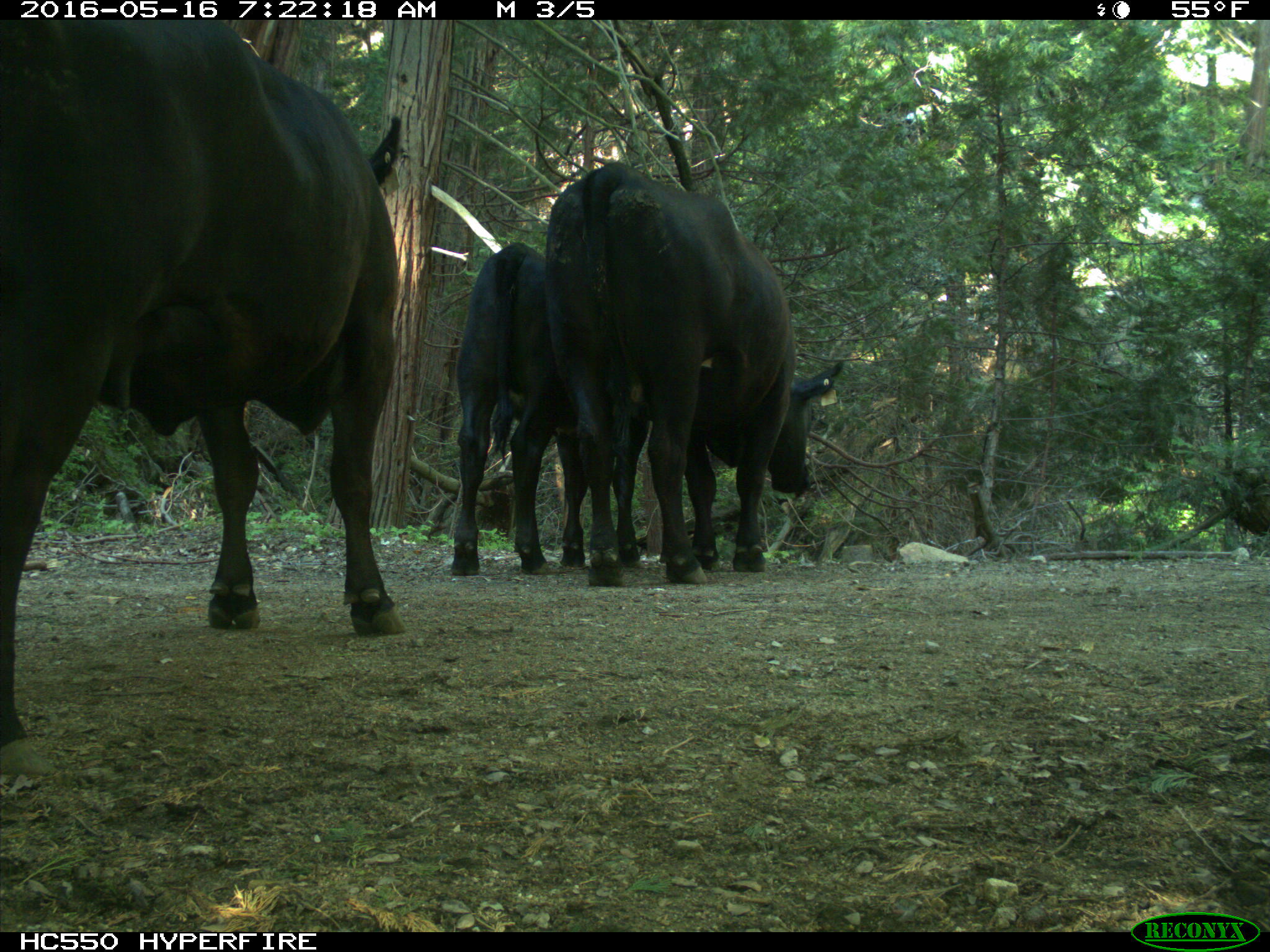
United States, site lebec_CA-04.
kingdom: Animalia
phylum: Chordata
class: Mammalia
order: Artiodactyla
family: Bovidae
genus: Bos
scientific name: Bos taurus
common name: domestic cow